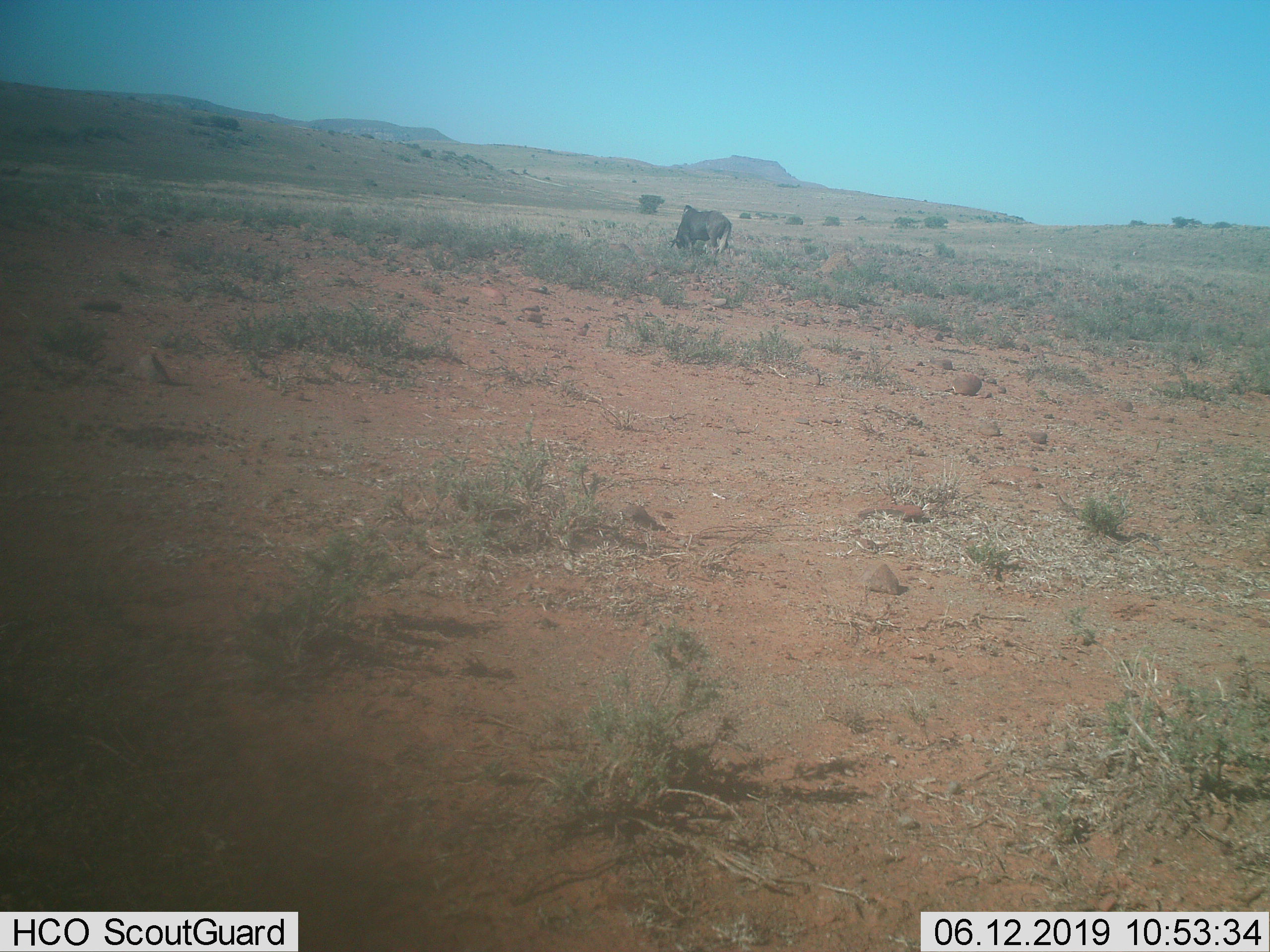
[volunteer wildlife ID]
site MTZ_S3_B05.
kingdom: Animalia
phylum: Chordata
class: Mammalia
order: Artiodactyla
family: Bovidae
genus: Connochaetes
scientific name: Connochaetes gnou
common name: black wildebeest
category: wildebeestblack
Wildebeestblack (black wildebeest) (Connochaetes gnou), count 1. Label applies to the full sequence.